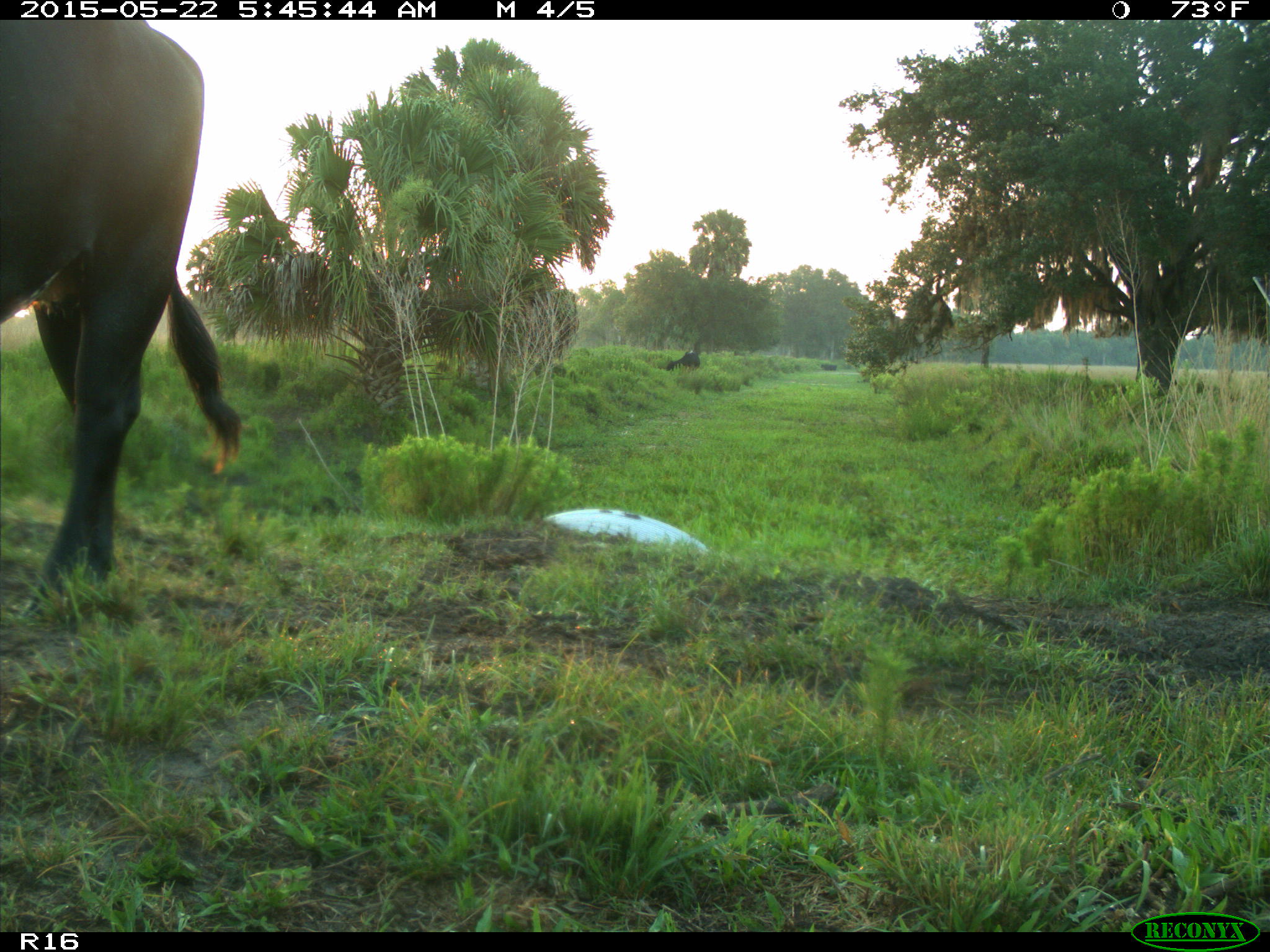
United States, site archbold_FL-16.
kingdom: Animalia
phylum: Chordata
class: Mammalia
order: Artiodactyla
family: Bovidae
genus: Bos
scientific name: Bos taurus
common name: domestic cow